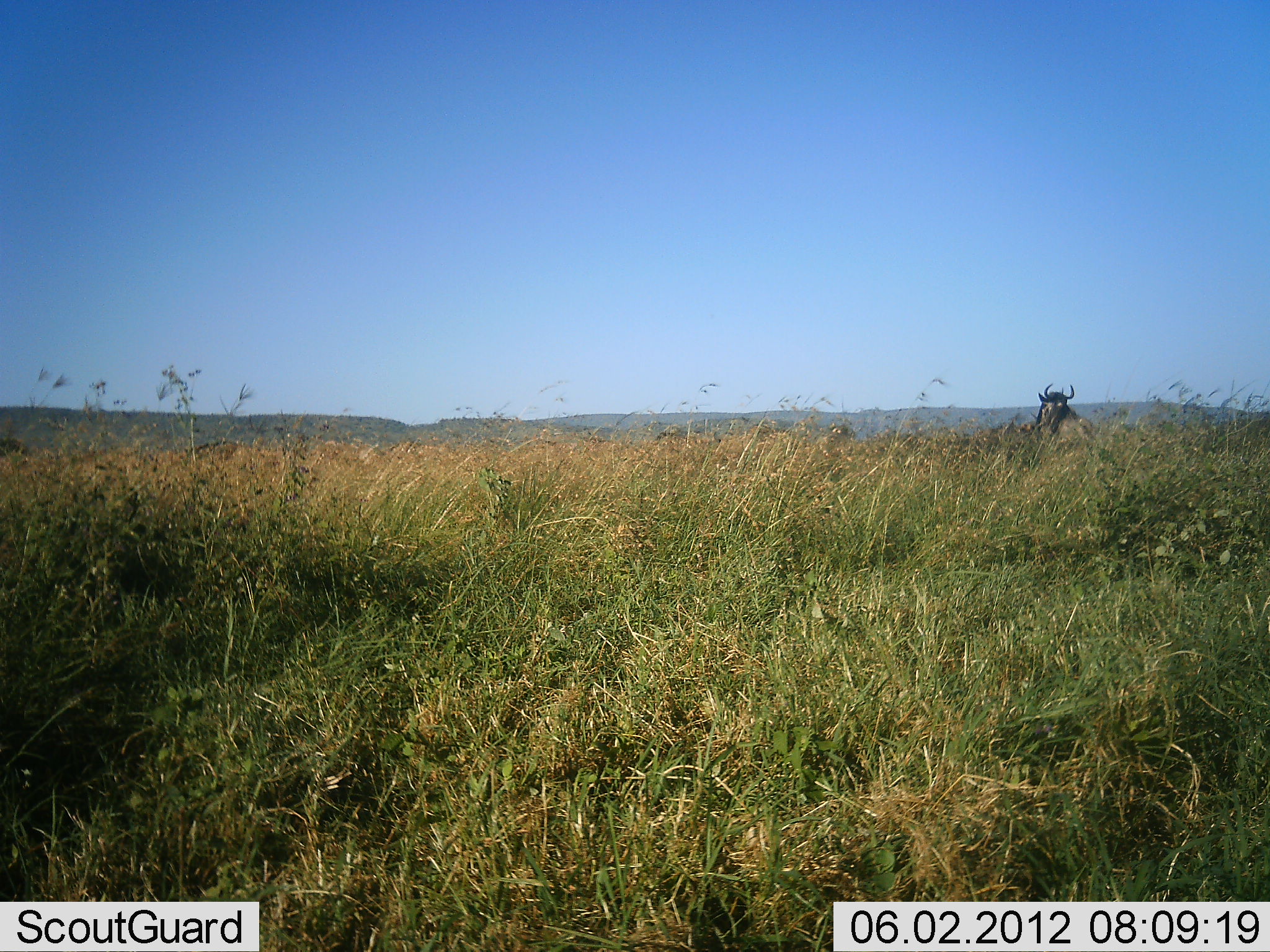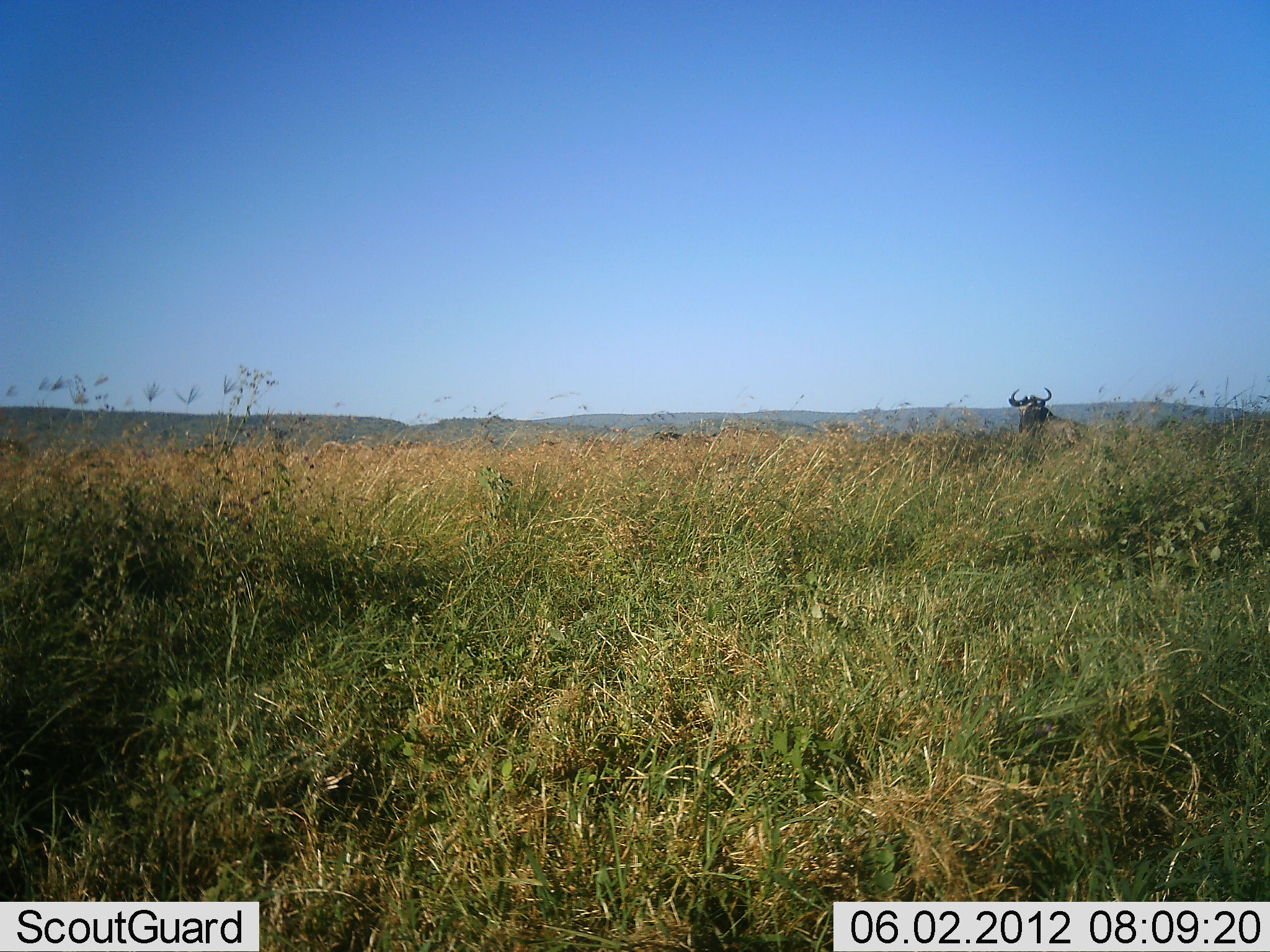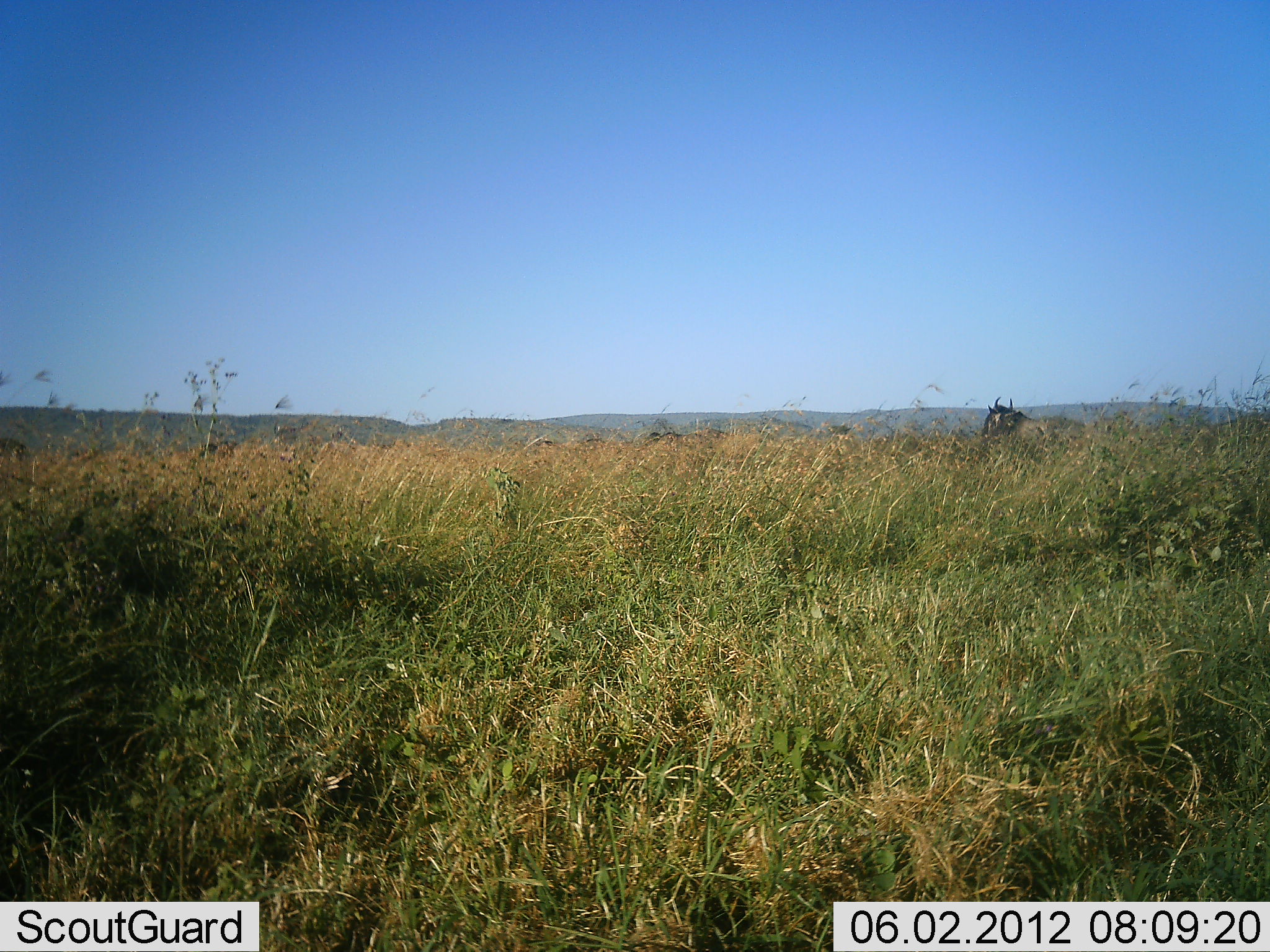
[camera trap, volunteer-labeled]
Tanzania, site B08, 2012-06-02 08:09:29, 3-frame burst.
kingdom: Animalia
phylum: Chordata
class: Mammalia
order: Artiodactyla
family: Bovidae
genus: Connochaetes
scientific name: Connochaetes taurinus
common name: blue wildebeest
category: wildebeest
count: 1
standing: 40%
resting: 0%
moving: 50%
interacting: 0%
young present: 0%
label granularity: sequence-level